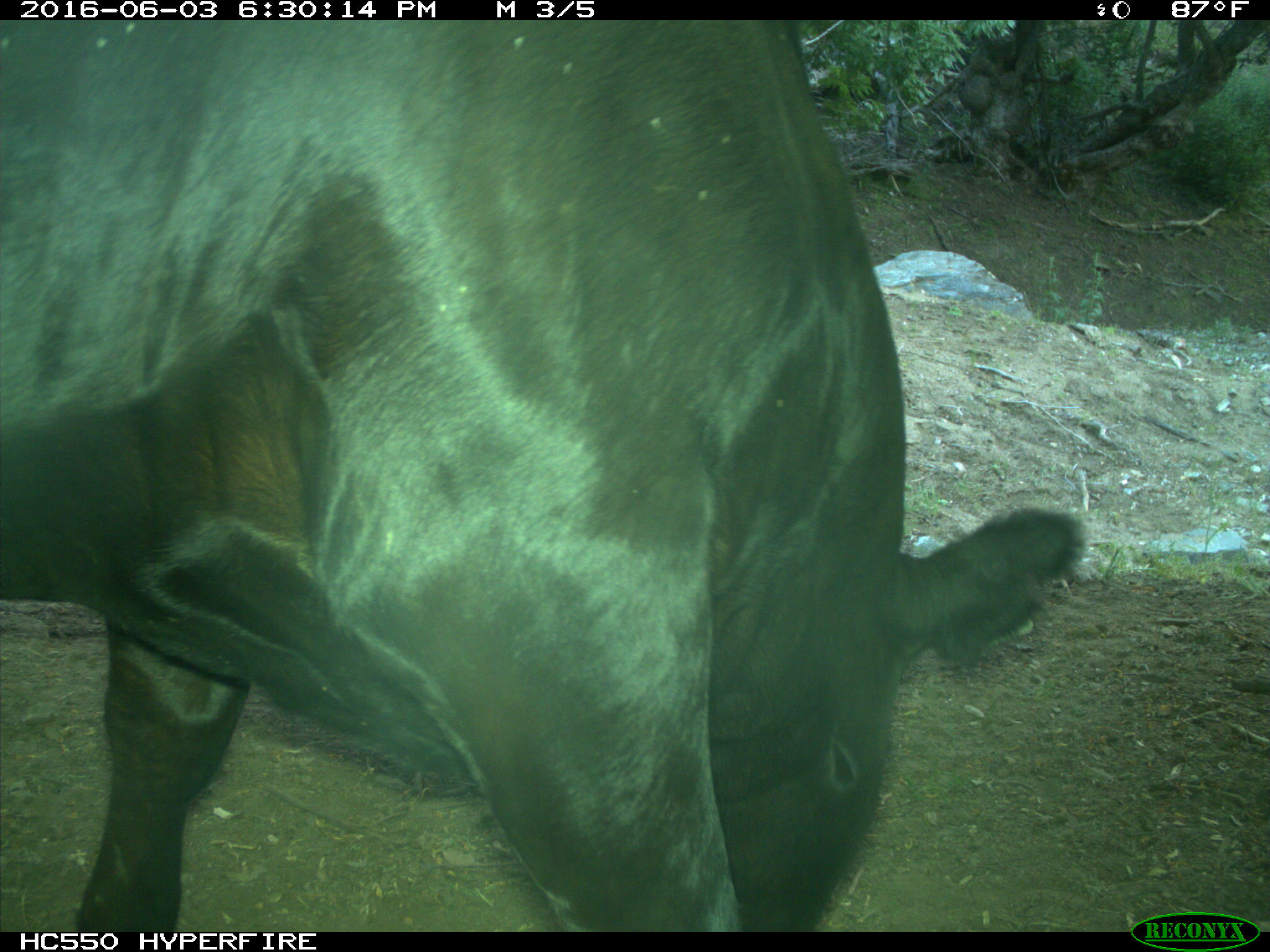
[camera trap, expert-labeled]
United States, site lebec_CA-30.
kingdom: Animalia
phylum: Chordata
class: Mammalia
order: Artiodactyla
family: Bovidae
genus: Bos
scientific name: Bos taurus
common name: domestic cow